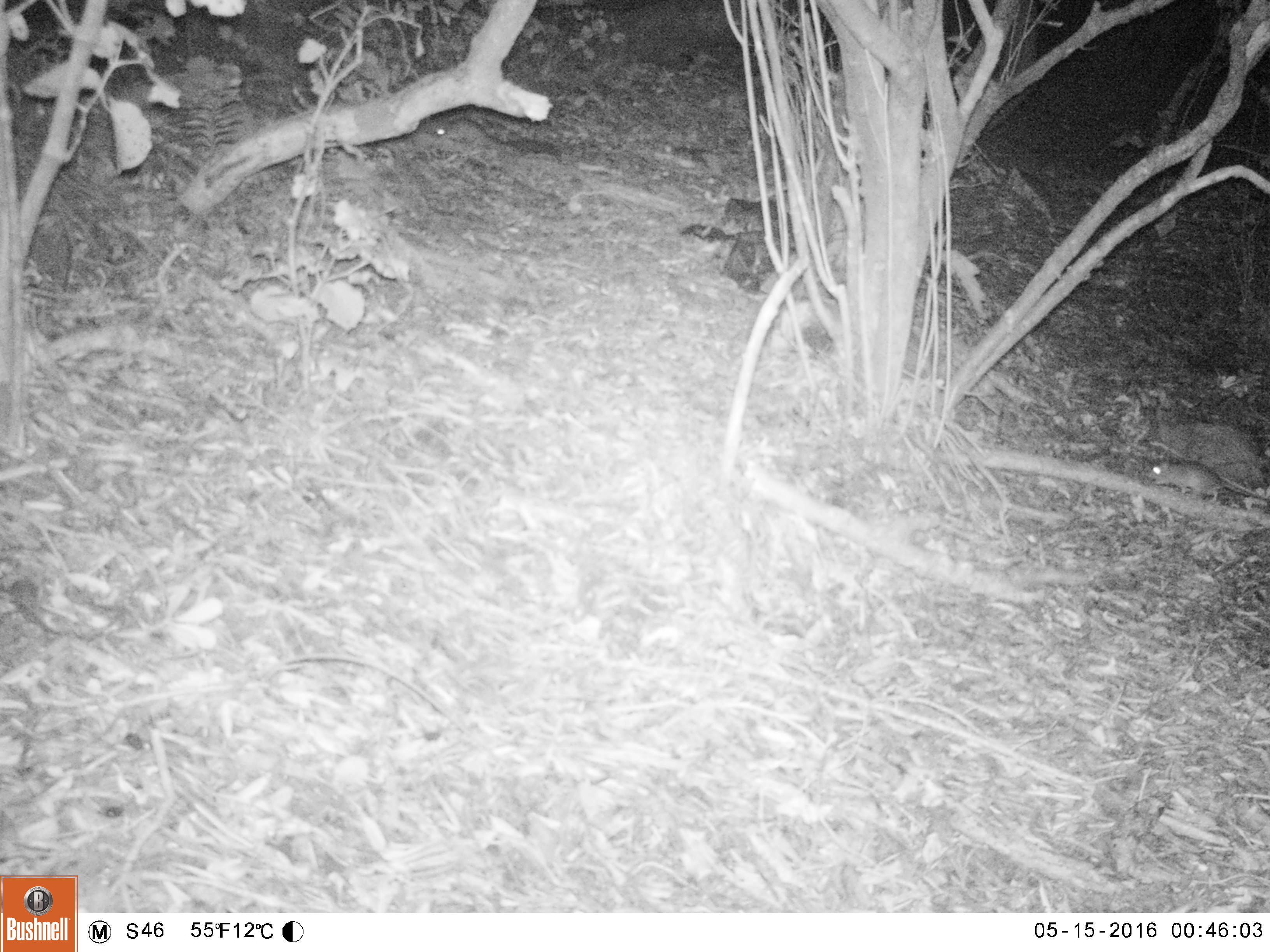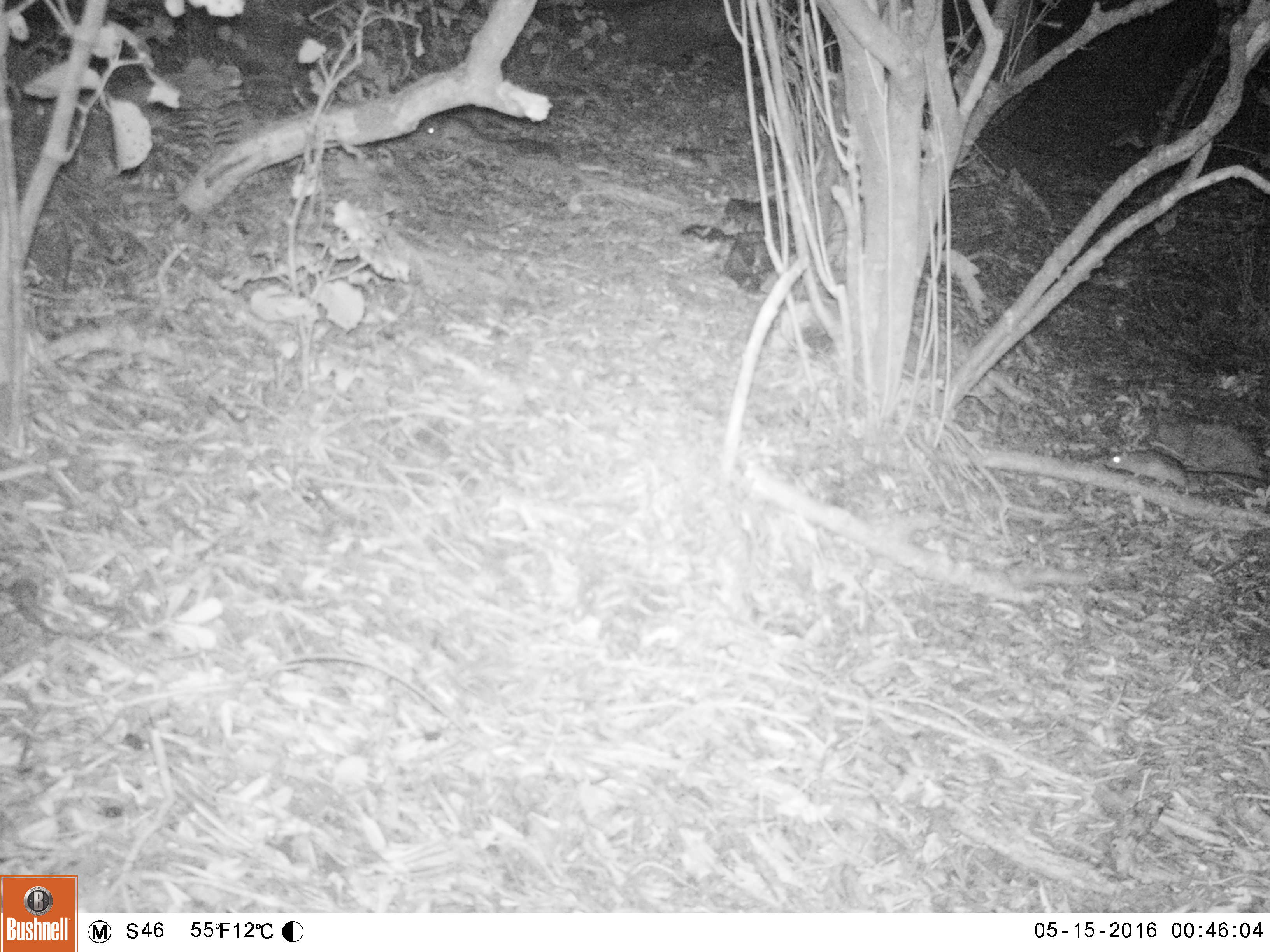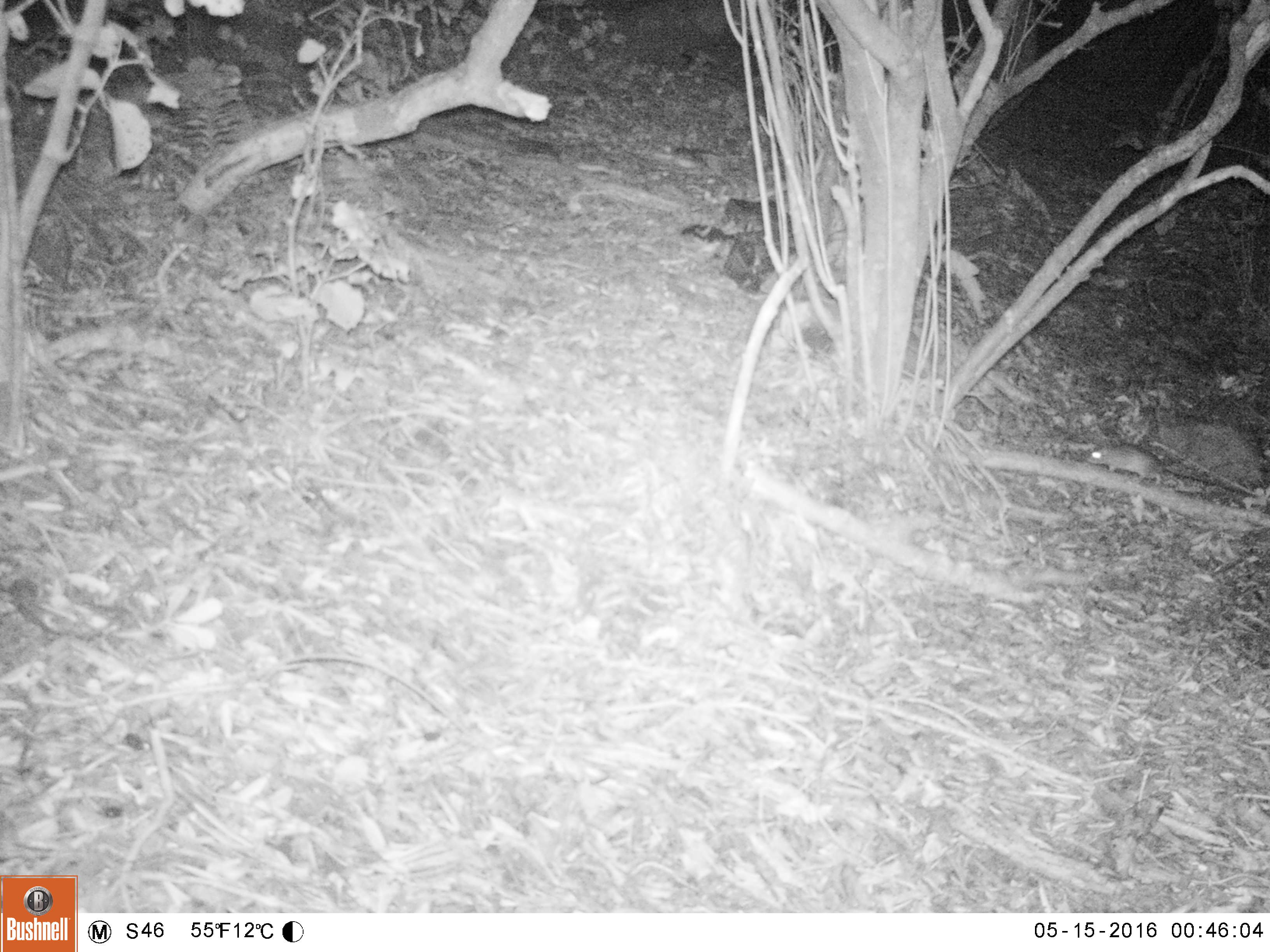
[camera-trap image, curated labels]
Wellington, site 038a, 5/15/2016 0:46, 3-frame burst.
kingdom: Animalia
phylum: Chordata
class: Mammalia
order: Rodentia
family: Muridae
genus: Rattus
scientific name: Rattus rattus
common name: ship rat